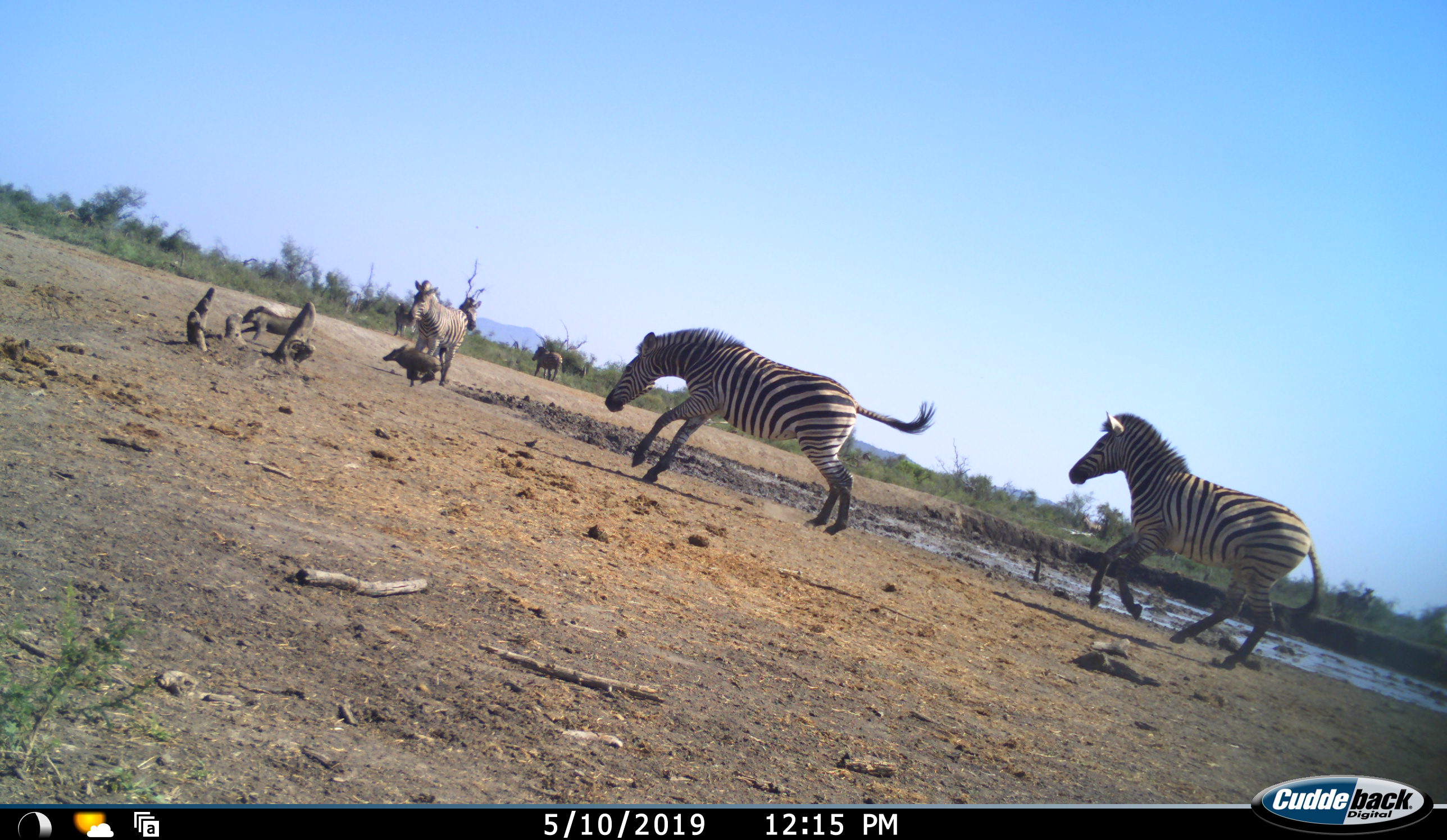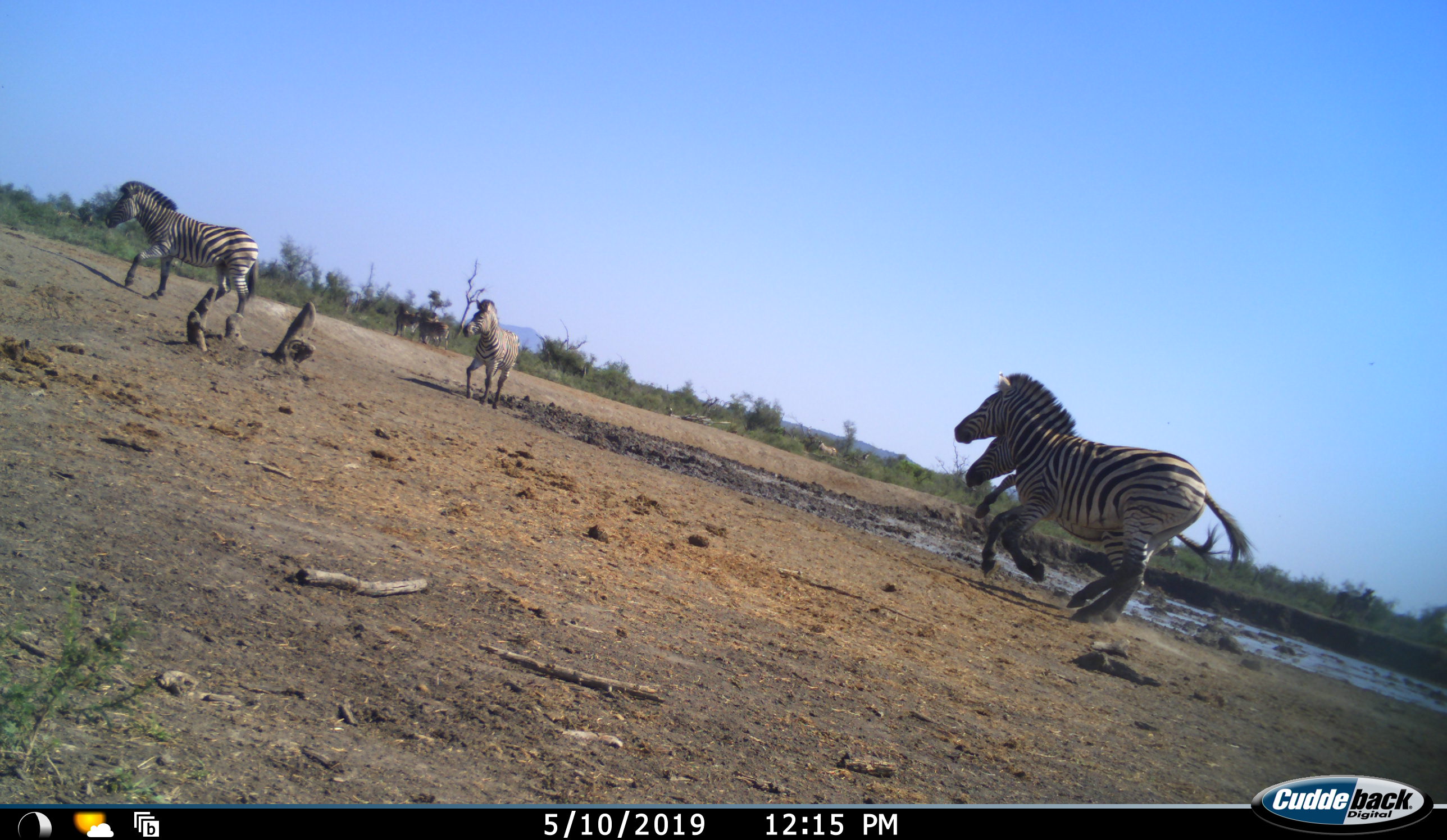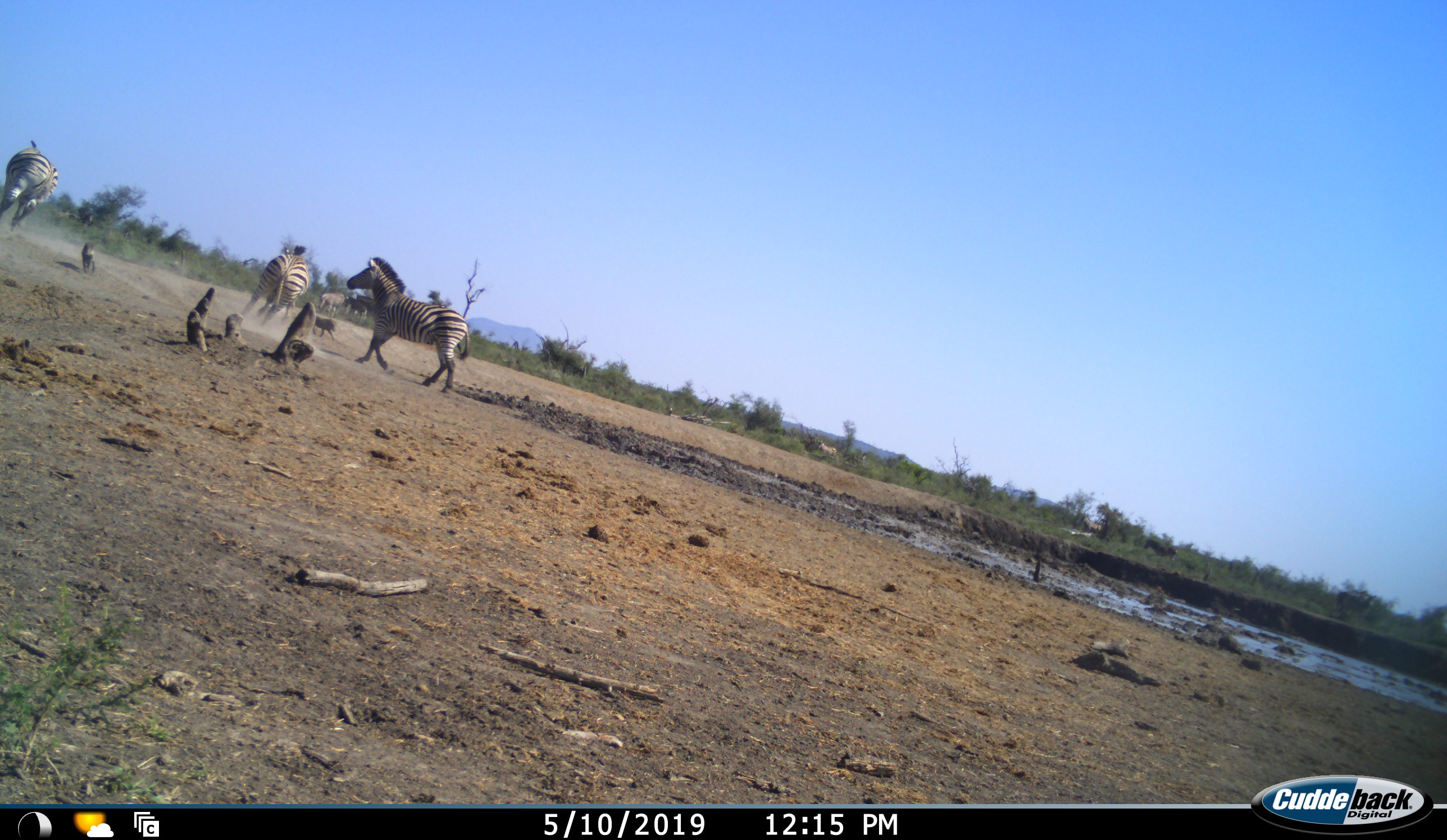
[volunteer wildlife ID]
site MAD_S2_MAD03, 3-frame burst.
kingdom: Animalia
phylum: Chordata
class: Mammalia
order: Perissodactyla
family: Equidae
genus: Equus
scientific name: Equus quagga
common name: plains zebra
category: zebraplains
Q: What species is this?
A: Zebraplains (plains zebra) (Equus quagga).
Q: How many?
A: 6.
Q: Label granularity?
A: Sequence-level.